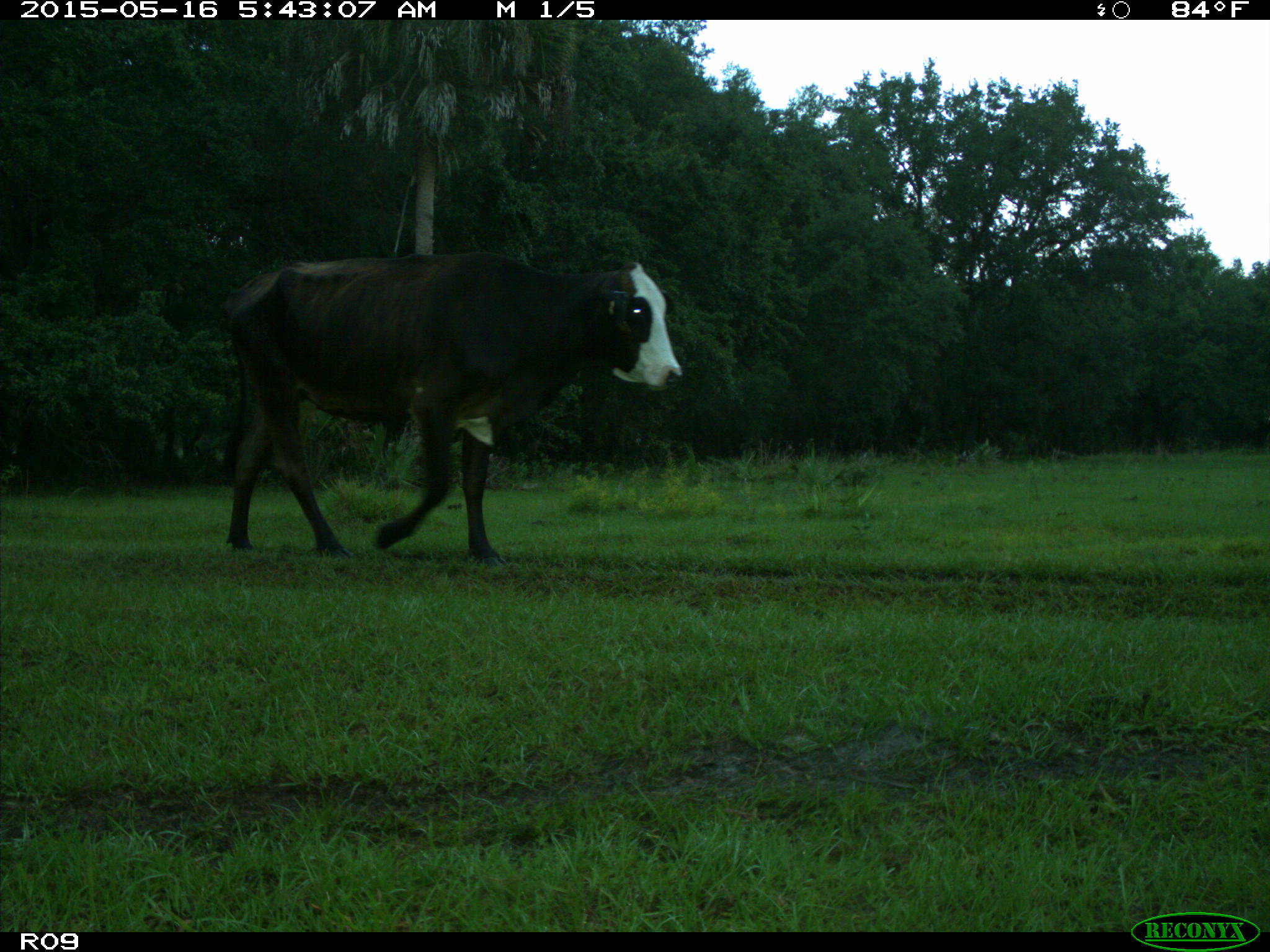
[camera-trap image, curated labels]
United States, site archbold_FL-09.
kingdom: Animalia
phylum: Chordata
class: Mammalia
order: Artiodactyla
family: Bovidae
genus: Bos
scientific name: Bos taurus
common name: domestic cow